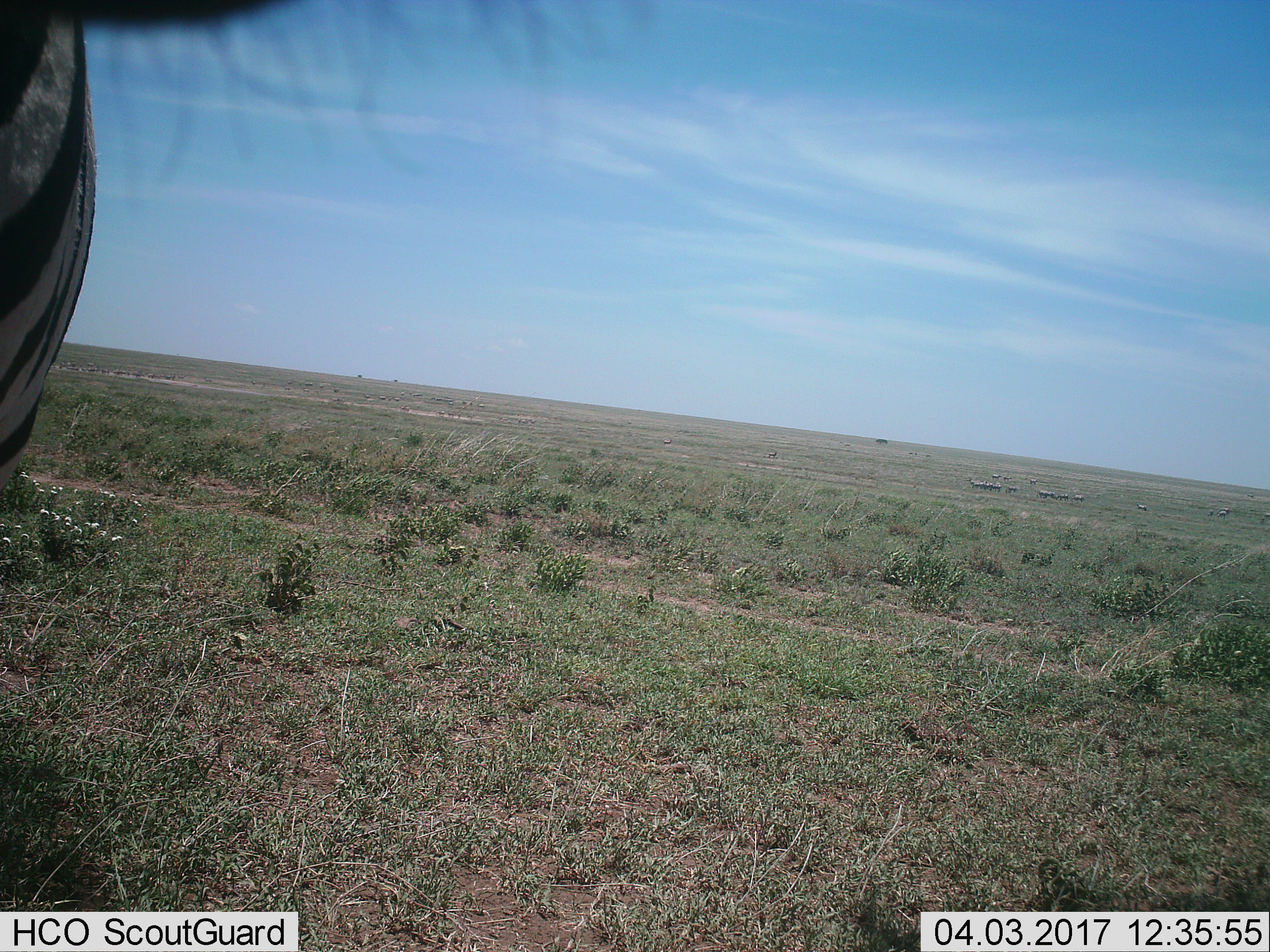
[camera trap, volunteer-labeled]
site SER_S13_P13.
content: unidentified animal